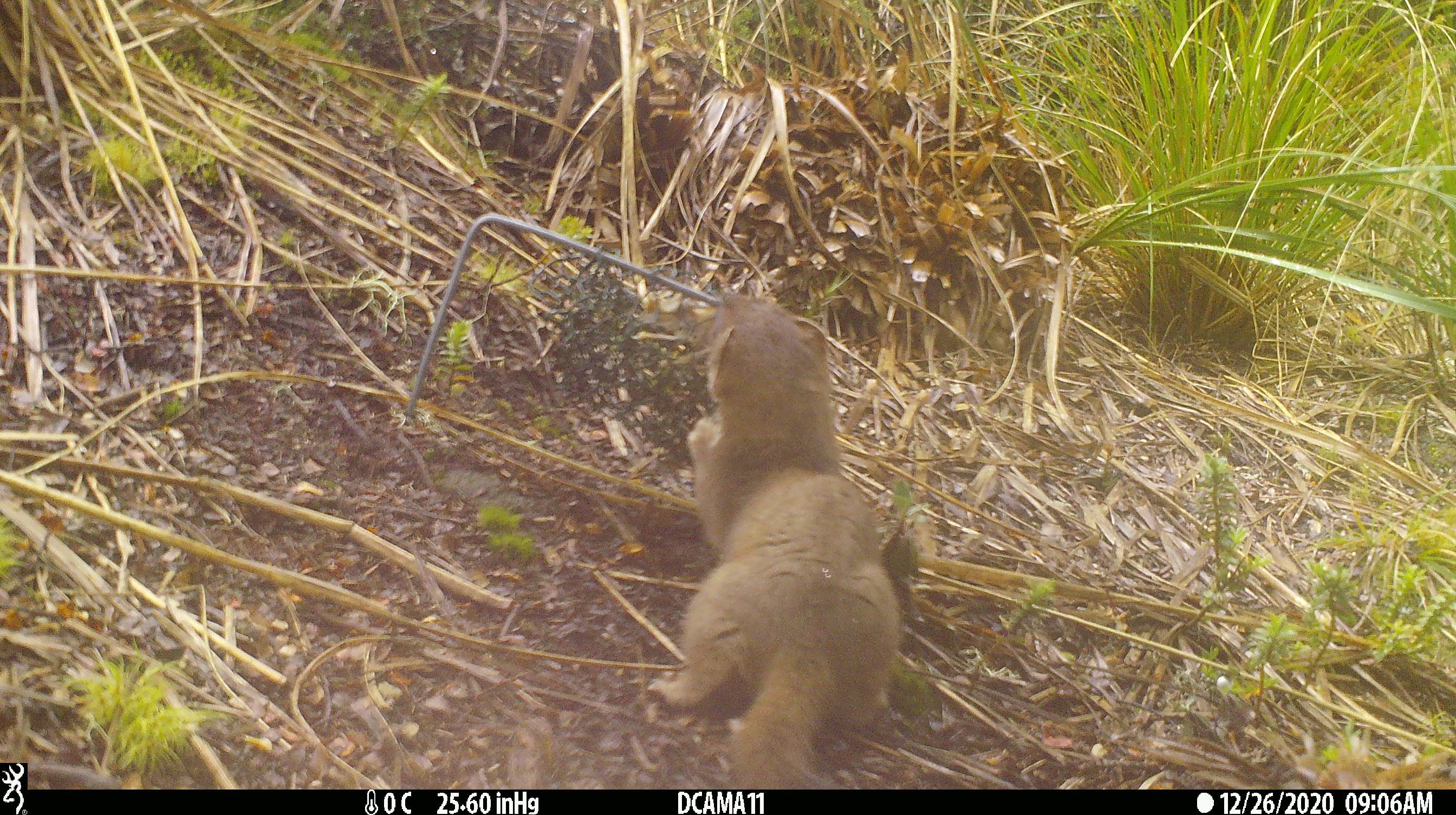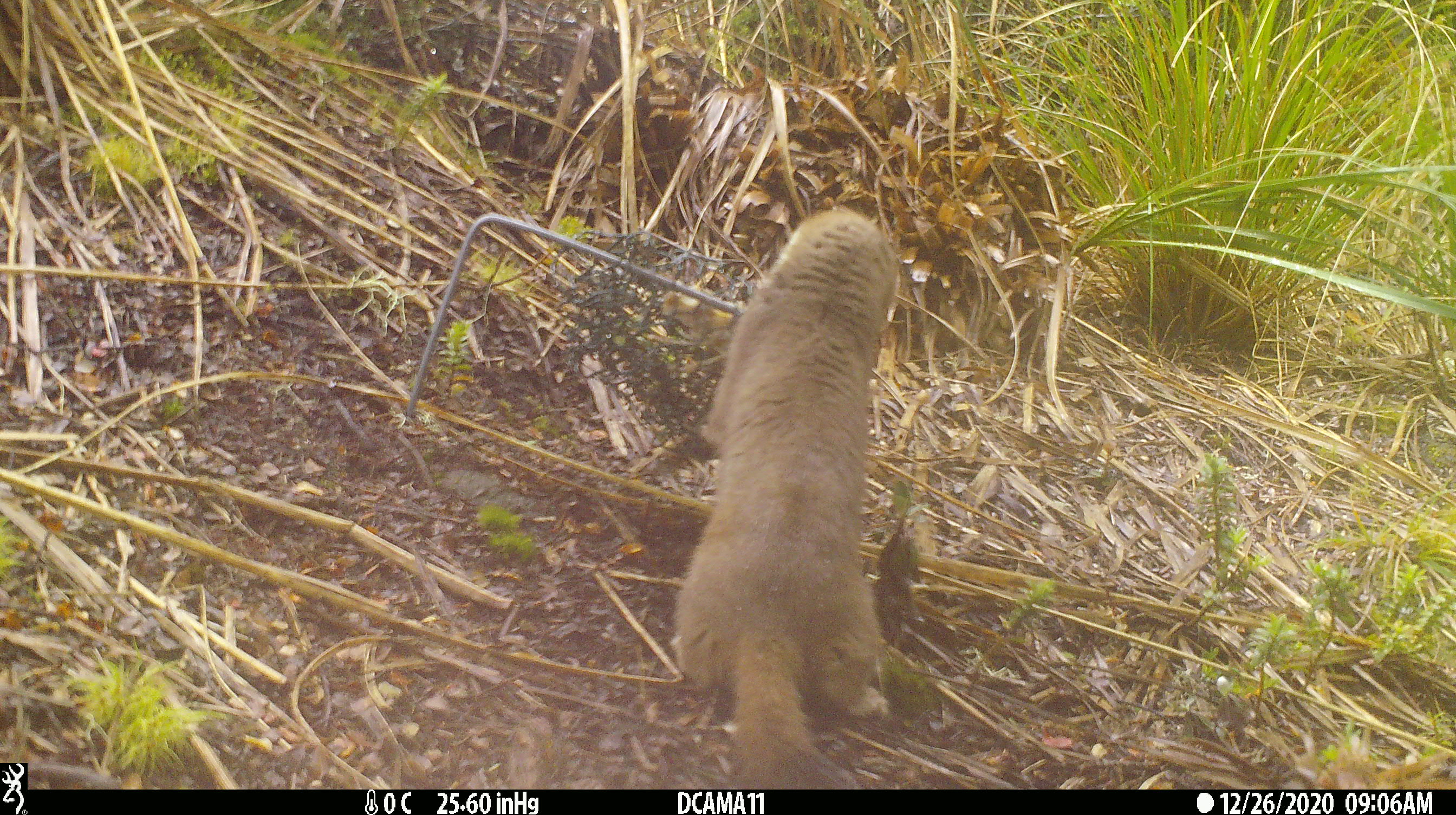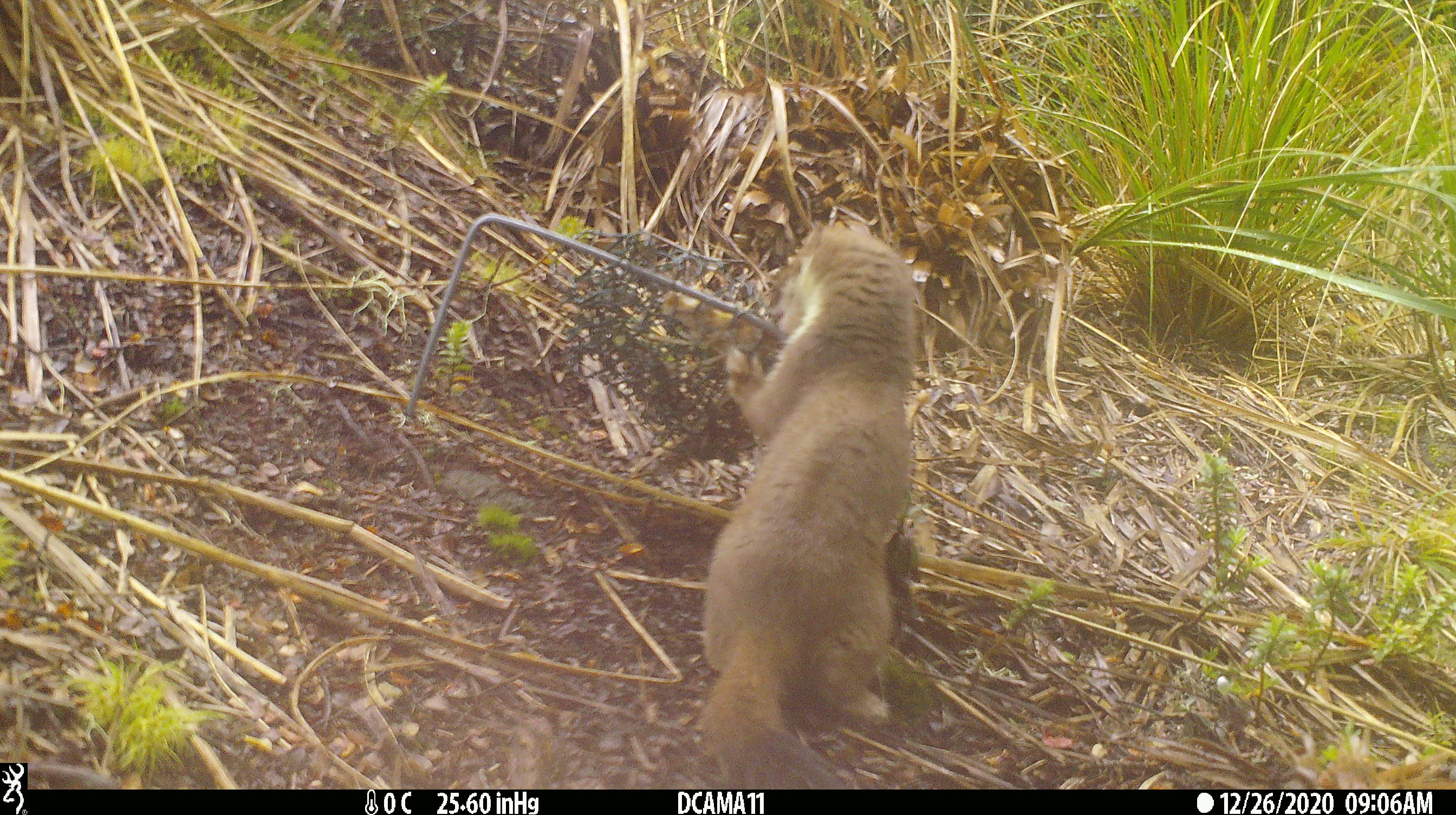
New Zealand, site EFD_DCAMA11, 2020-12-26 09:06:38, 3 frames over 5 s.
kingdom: Animalia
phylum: Chordata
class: Mammalia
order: Carnivora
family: Mustelidae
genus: Mustela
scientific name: Mustela erminea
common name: stoat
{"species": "stoat (Mustela erminea)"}